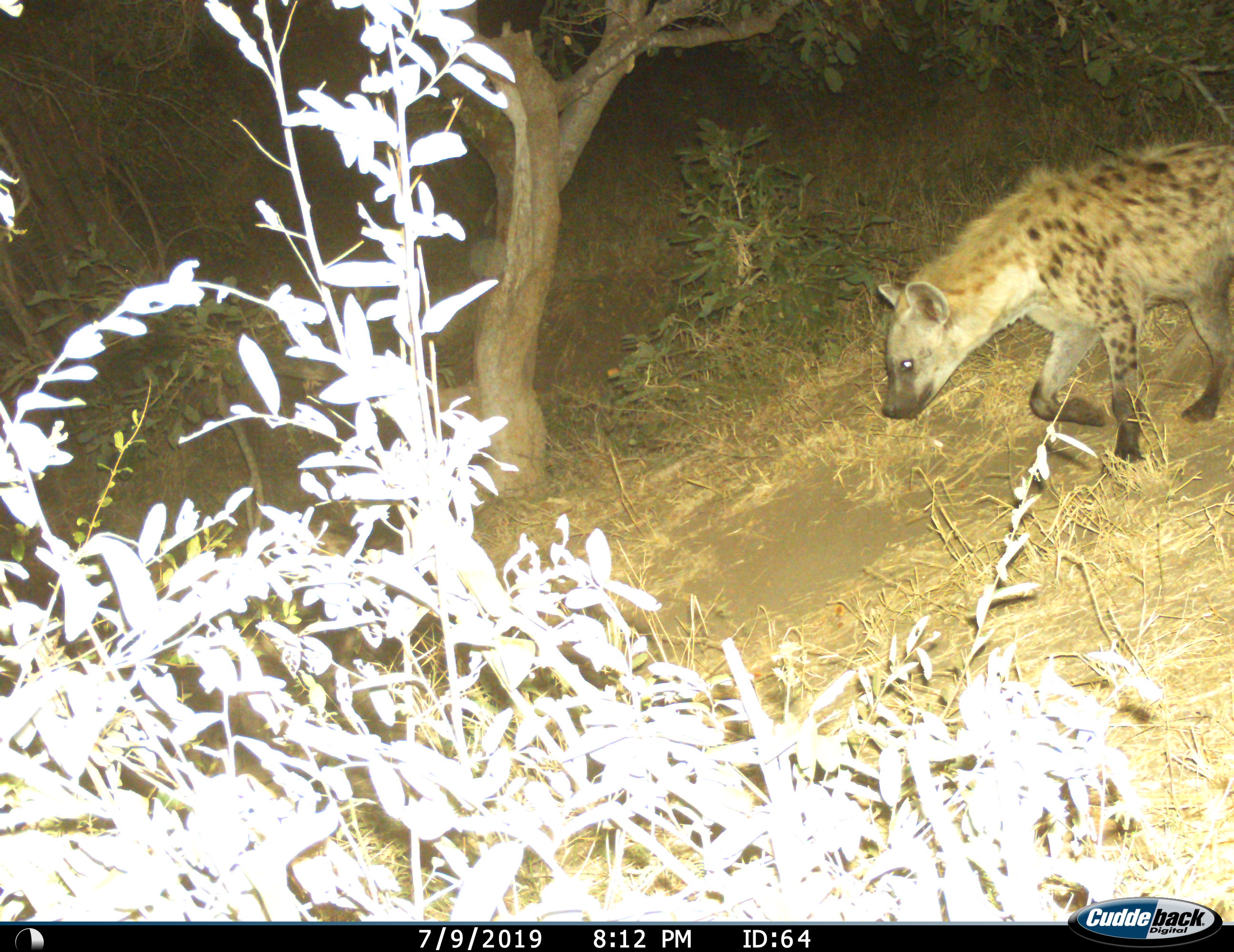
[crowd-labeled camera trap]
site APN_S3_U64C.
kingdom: Animalia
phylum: Chordata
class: Mammalia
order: Carnivora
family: Hyaenidae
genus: Crocuta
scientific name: Crocuta crocuta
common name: spotted hyena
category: hyenaspotted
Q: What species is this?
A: Hyenaspotted (spotted hyena) (Crocuta crocuta).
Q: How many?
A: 1.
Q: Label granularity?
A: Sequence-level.